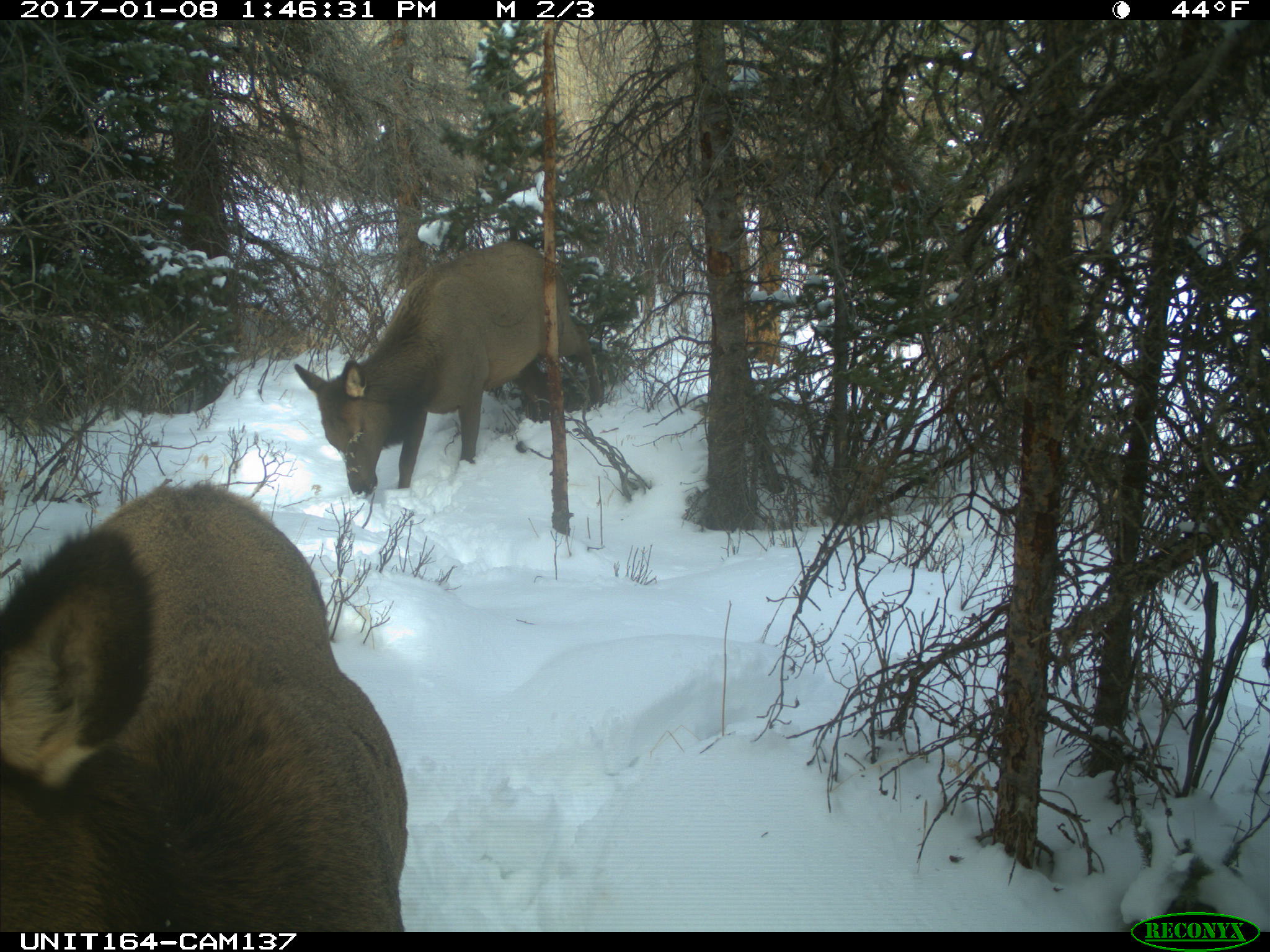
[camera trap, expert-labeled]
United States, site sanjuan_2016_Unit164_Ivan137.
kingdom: Animalia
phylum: Chordata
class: Mammalia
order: Artiodactyla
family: Cervidae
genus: Cervus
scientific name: Cervus elaphus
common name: red deer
Cervus elaphus (red deer).